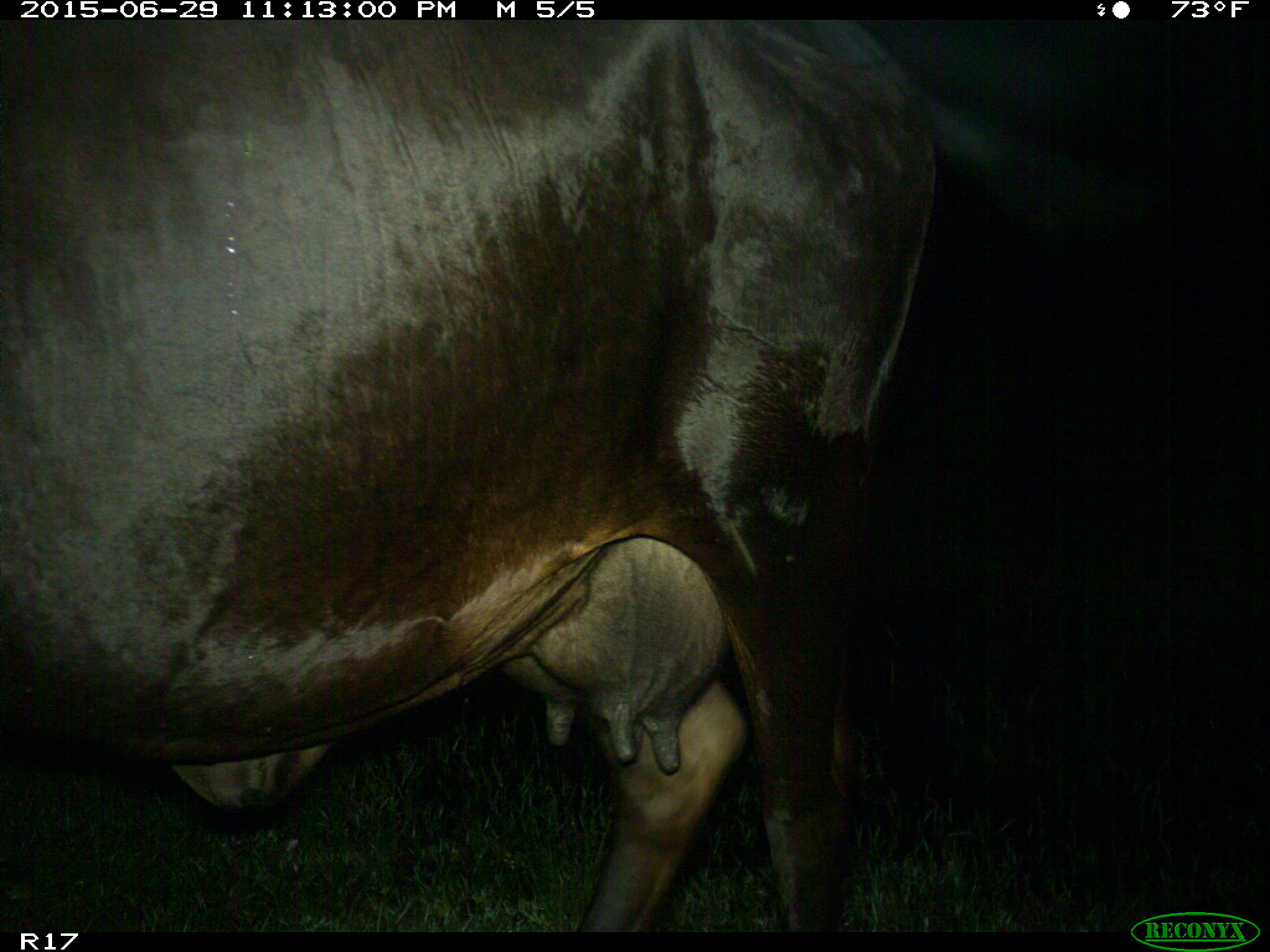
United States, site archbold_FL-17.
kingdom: Animalia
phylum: Chordata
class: Mammalia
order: Artiodactyla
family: Bovidae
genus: Bos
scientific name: Bos taurus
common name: domestic cow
Bos taurus (domestic cow).